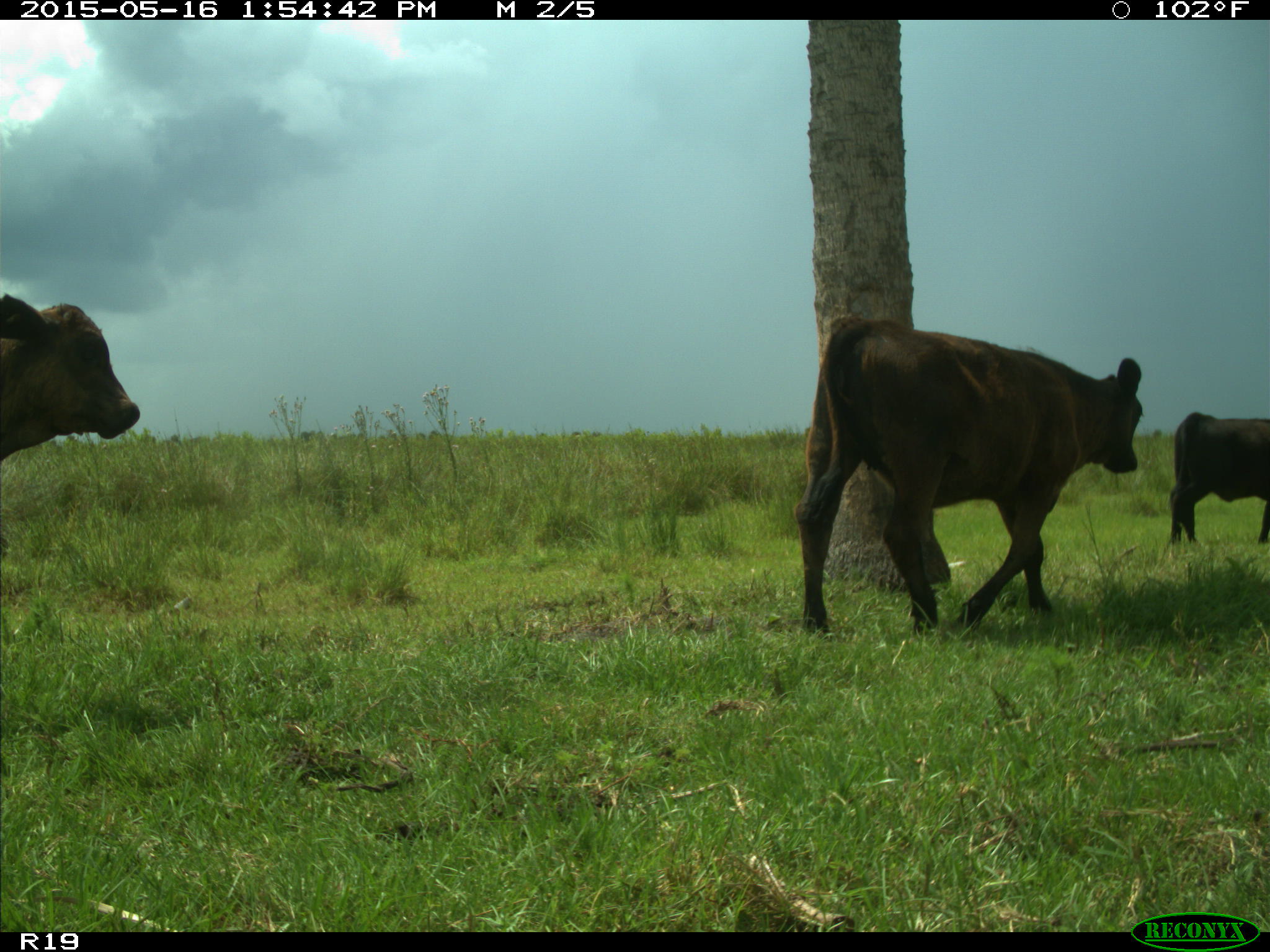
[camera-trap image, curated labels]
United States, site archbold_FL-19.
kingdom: Animalia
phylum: Chordata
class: Mammalia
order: Artiodactyla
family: Bovidae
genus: Bos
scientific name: Bos taurus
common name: domestic cow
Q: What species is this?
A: Bos taurus (domestic cow).